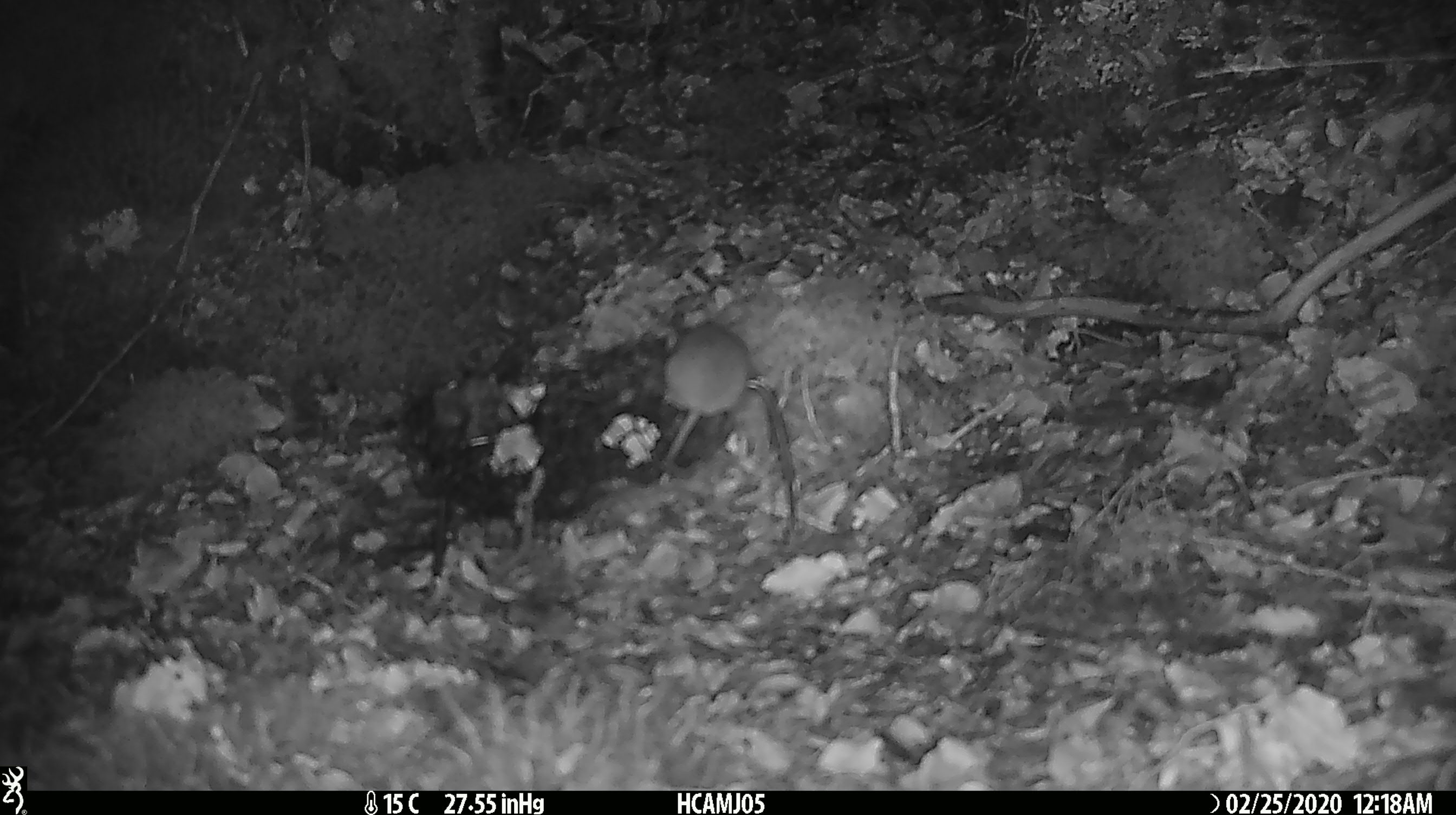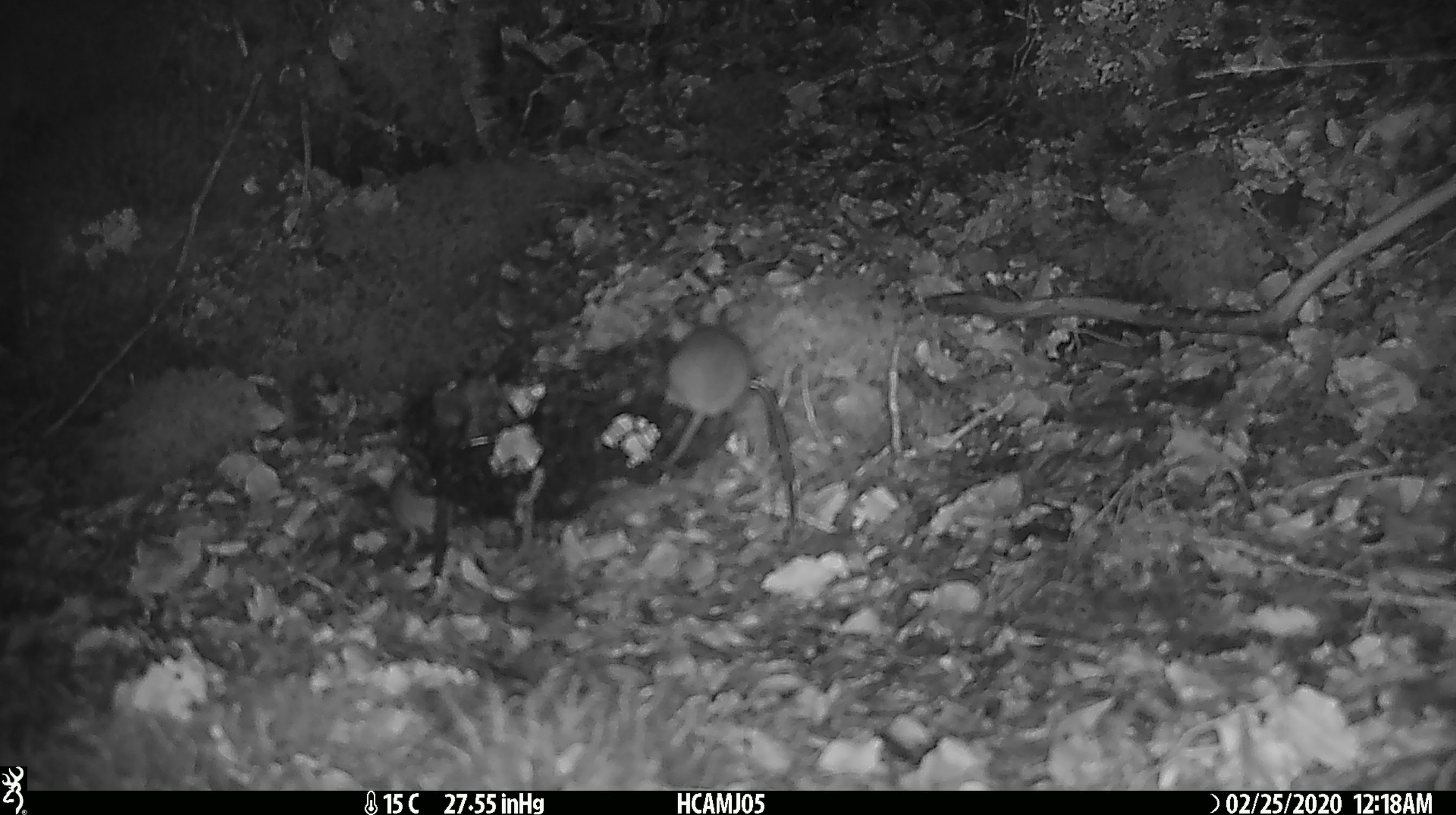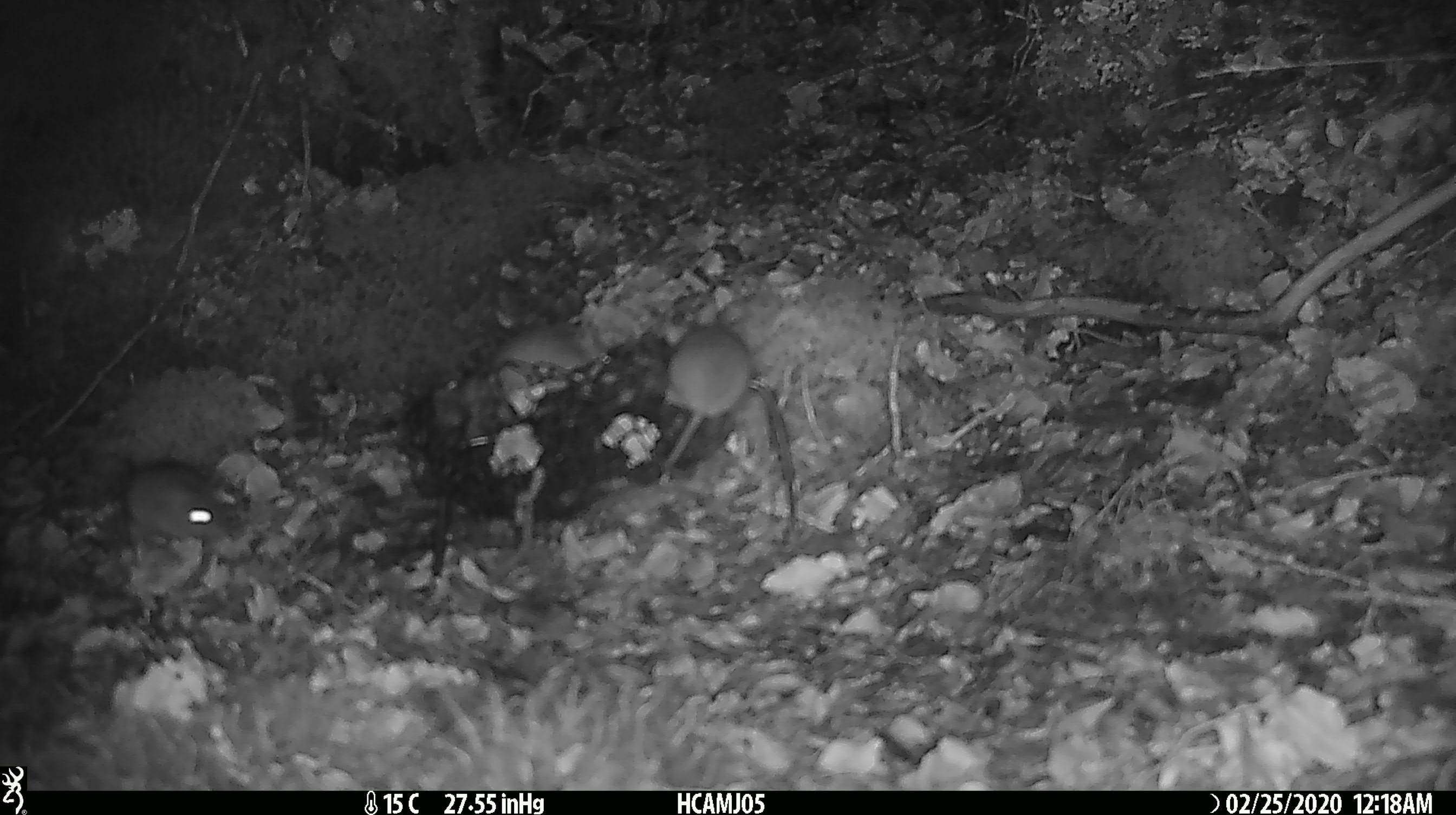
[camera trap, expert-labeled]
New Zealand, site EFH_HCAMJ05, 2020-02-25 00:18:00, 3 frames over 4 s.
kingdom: Animalia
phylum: Chordata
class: Mammalia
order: Rodentia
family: Muridae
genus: Mus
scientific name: Mus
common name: mouse